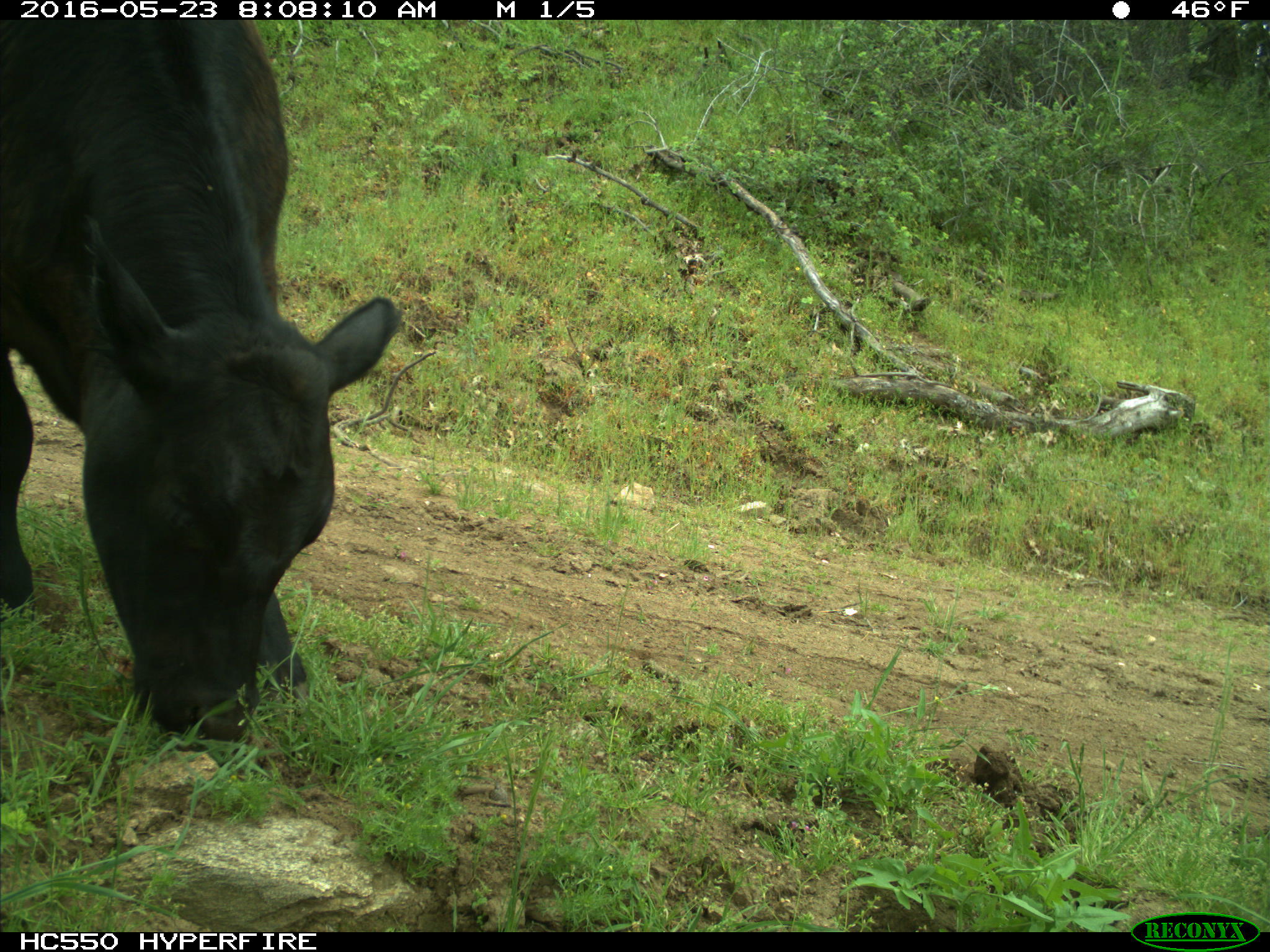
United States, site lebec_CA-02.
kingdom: Animalia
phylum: Chordata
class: Mammalia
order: Artiodactyla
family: Bovidae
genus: Bos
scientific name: Bos taurus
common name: domestic cow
Bos taurus (domestic cow).